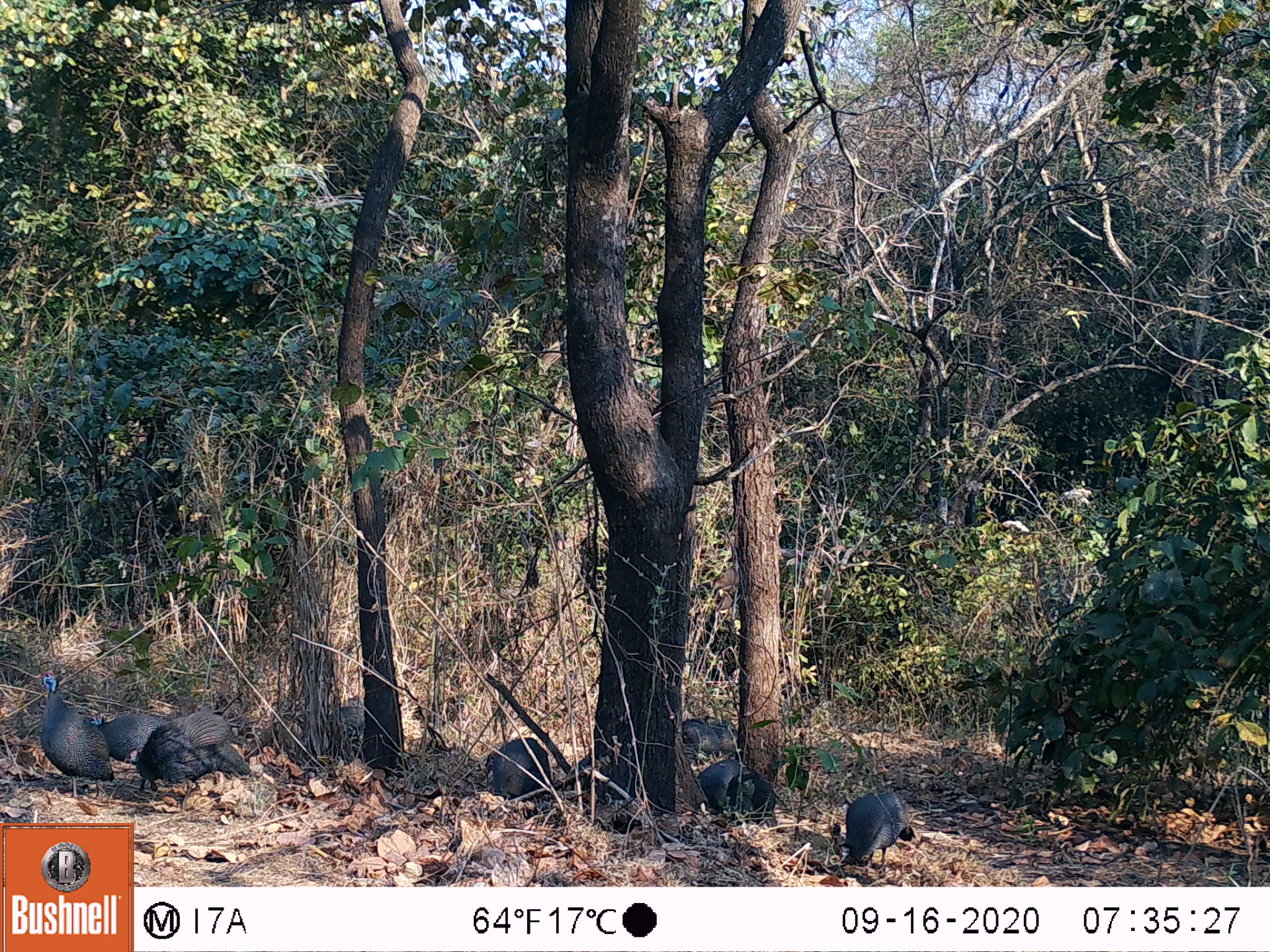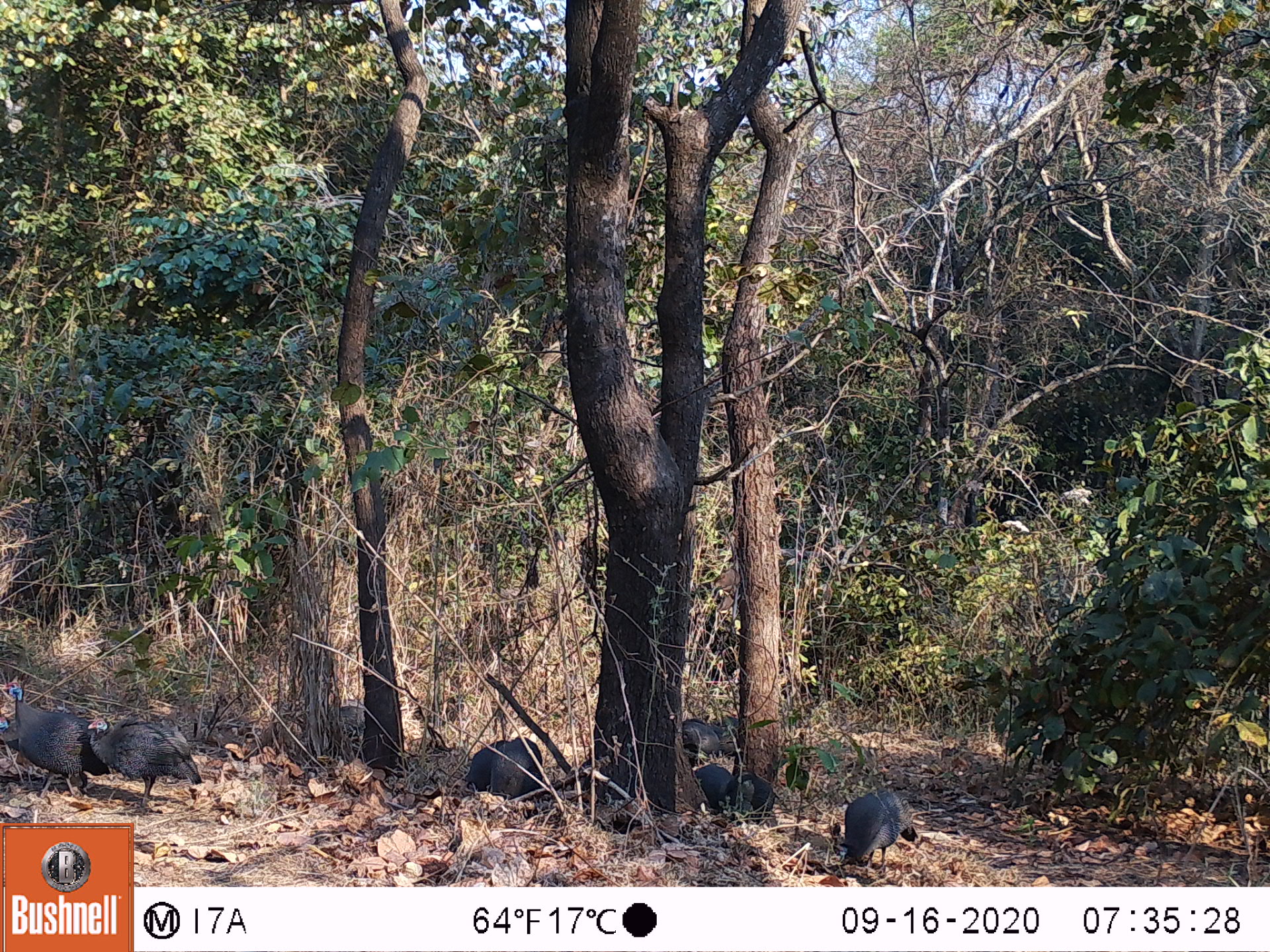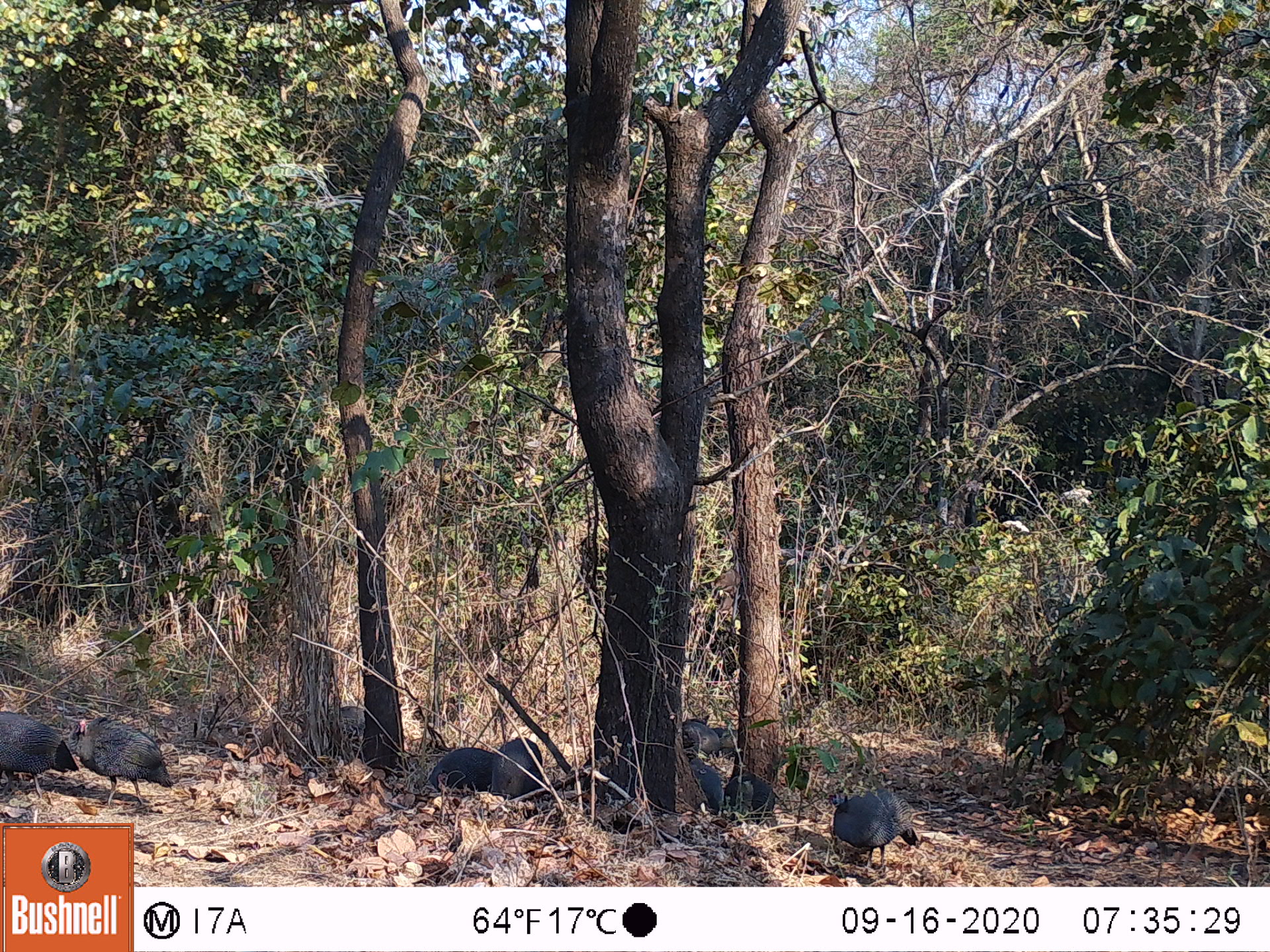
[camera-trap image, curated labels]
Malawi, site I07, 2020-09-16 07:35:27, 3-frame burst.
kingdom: Animalia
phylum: Chordata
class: Aves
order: Galliformes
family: Numididae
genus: Numida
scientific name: Numida meleagris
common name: helmeted guineafowl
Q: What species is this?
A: Helmeted guineafowl (Numida meleagris).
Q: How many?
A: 7.